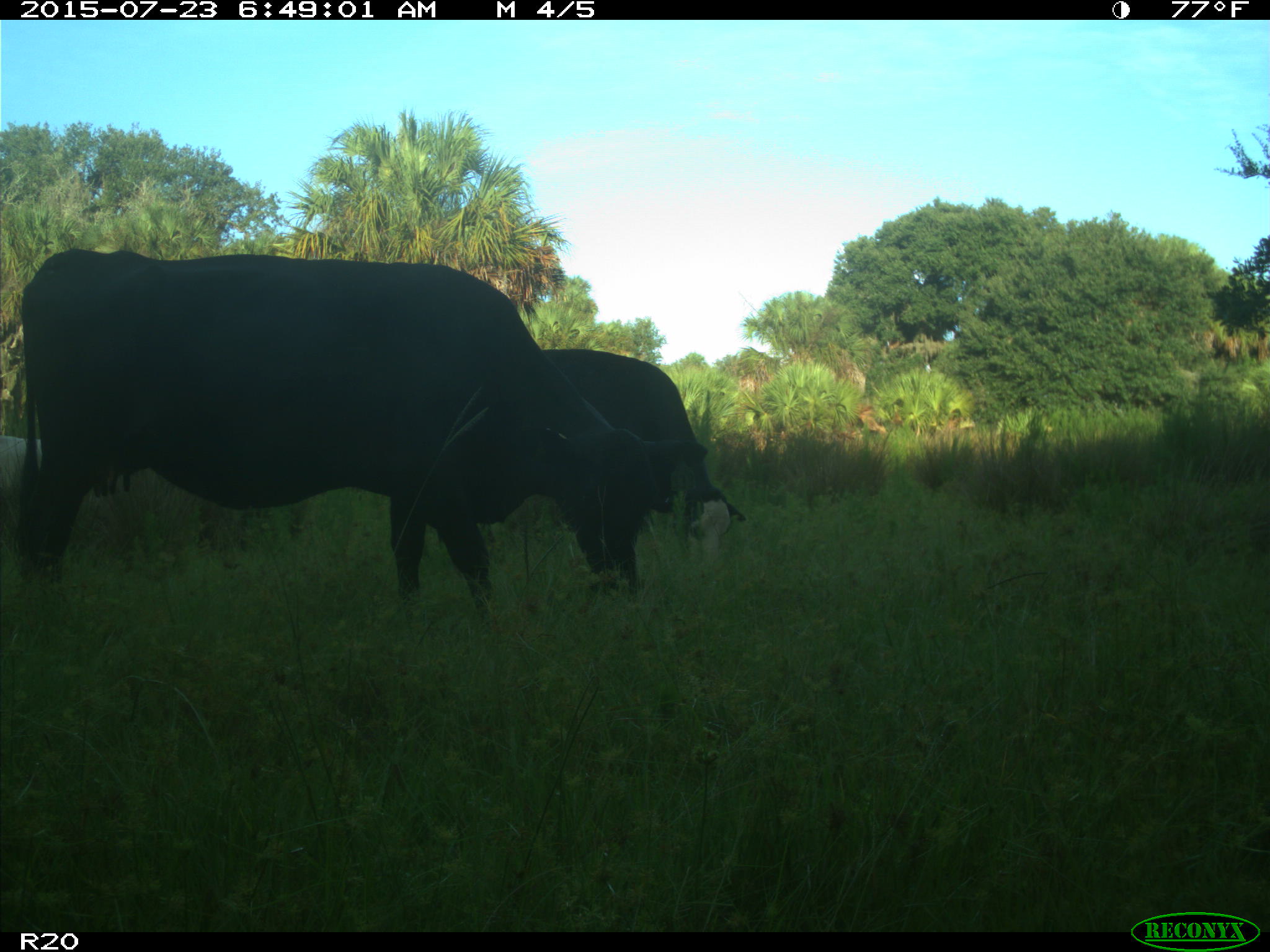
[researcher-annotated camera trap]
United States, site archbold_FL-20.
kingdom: Animalia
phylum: Chordata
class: Mammalia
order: Artiodactyla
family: Bovidae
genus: Bos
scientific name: Bos taurus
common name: domestic cow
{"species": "Bos taurus (domestic cow)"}